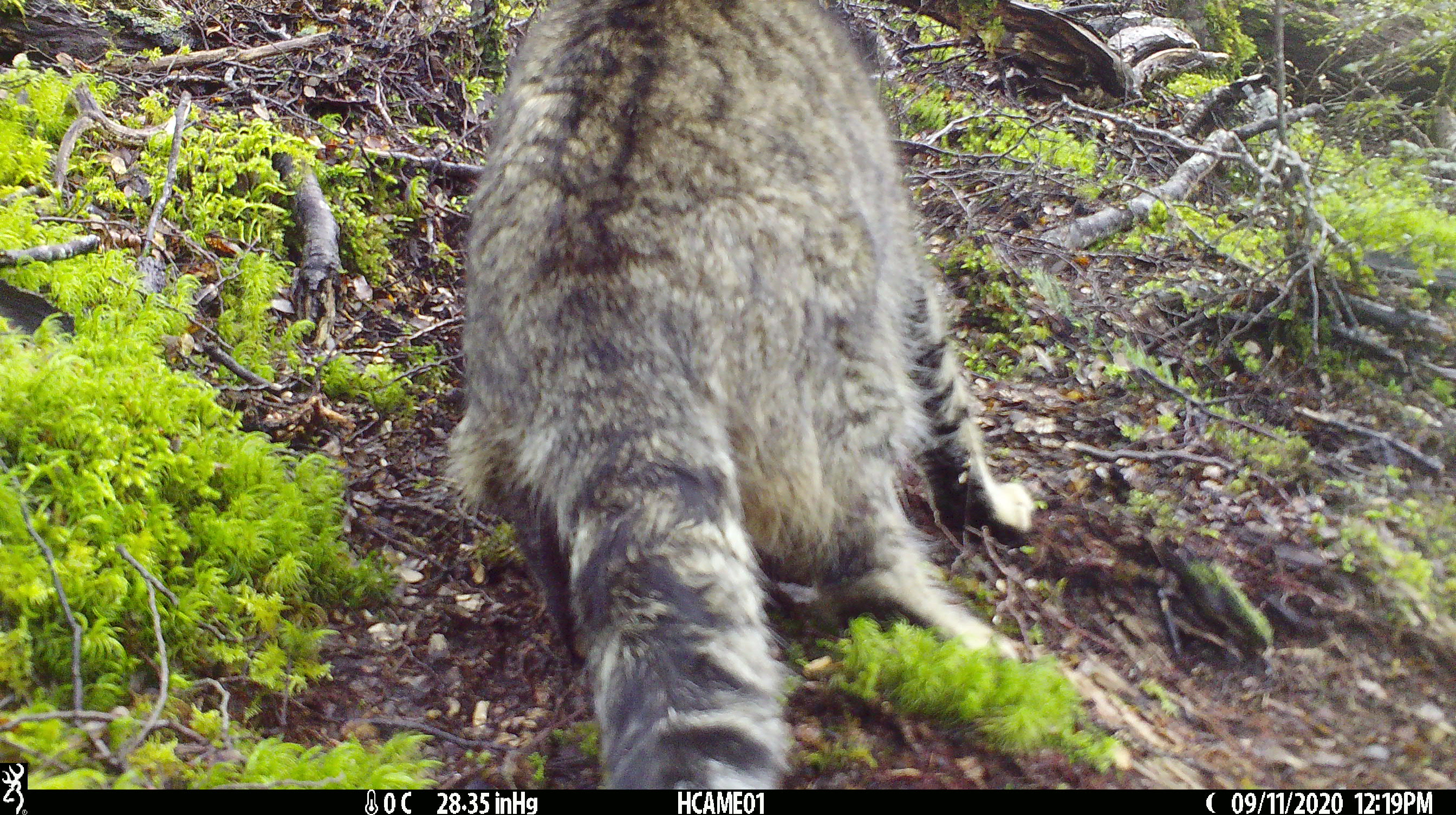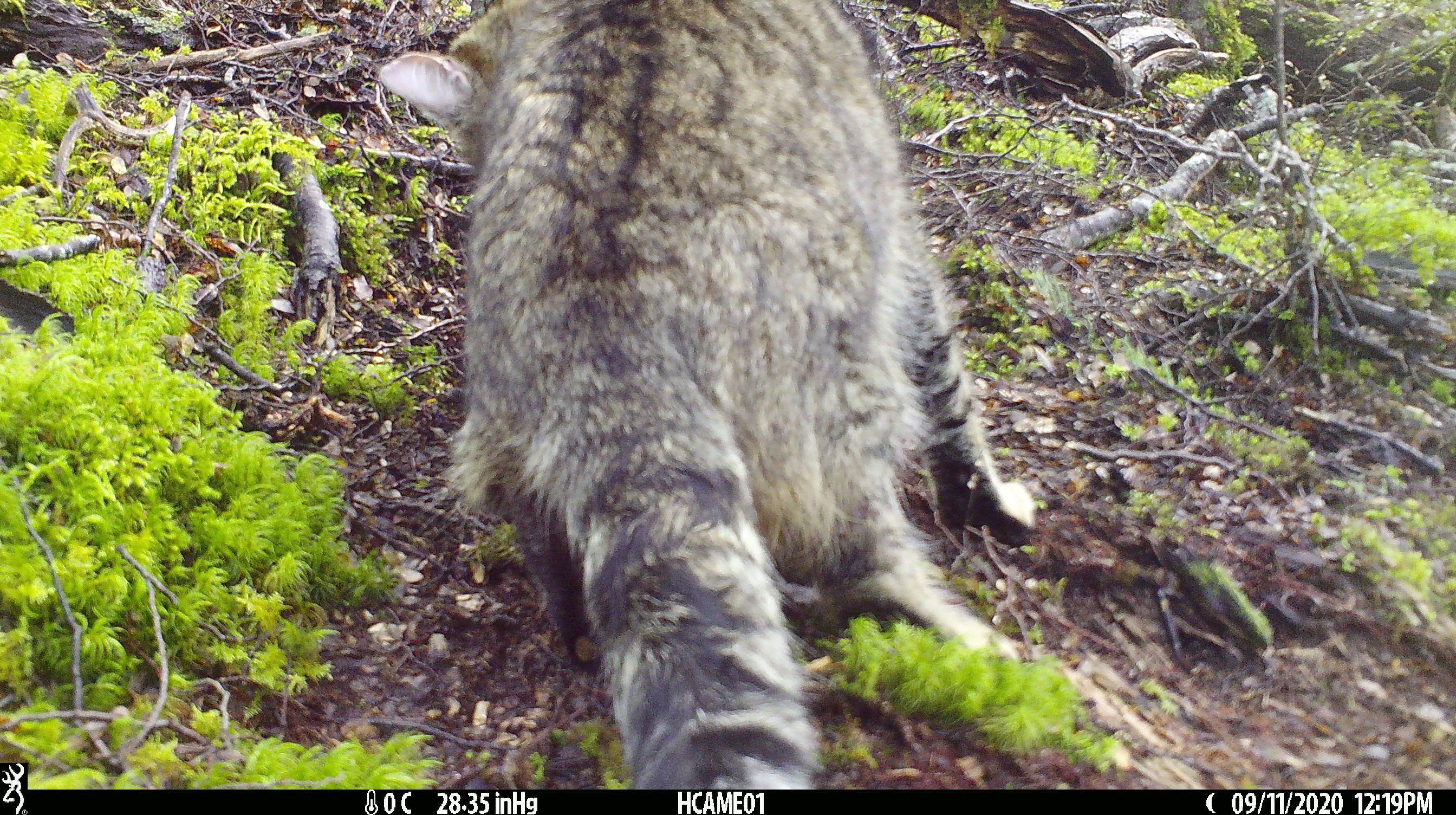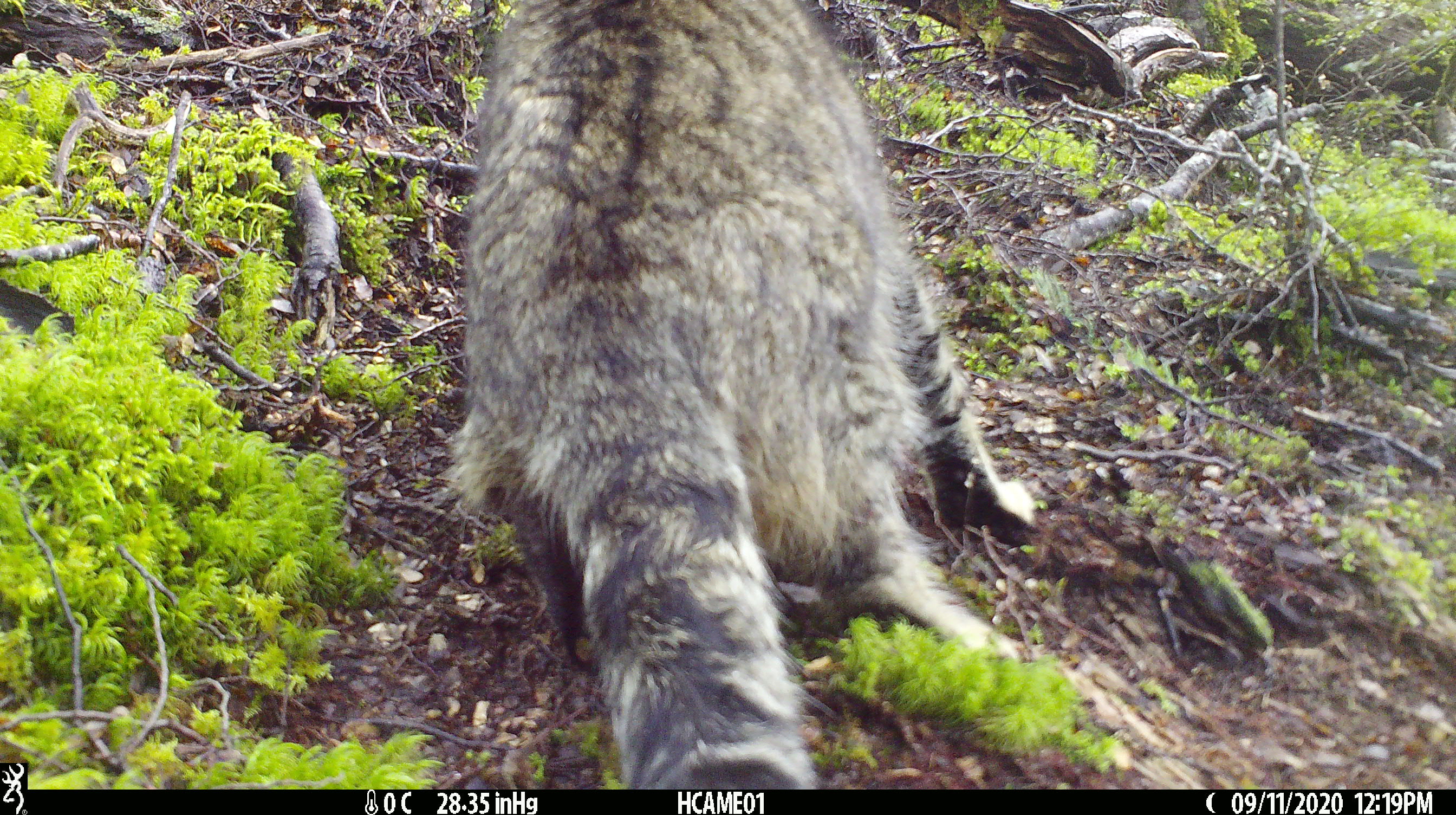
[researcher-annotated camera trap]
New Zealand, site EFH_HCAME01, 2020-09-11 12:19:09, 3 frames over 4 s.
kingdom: Animalia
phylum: Chordata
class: Mammalia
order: Carnivora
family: Felidae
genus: Felis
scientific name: Felis catus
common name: domestic cat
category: cat